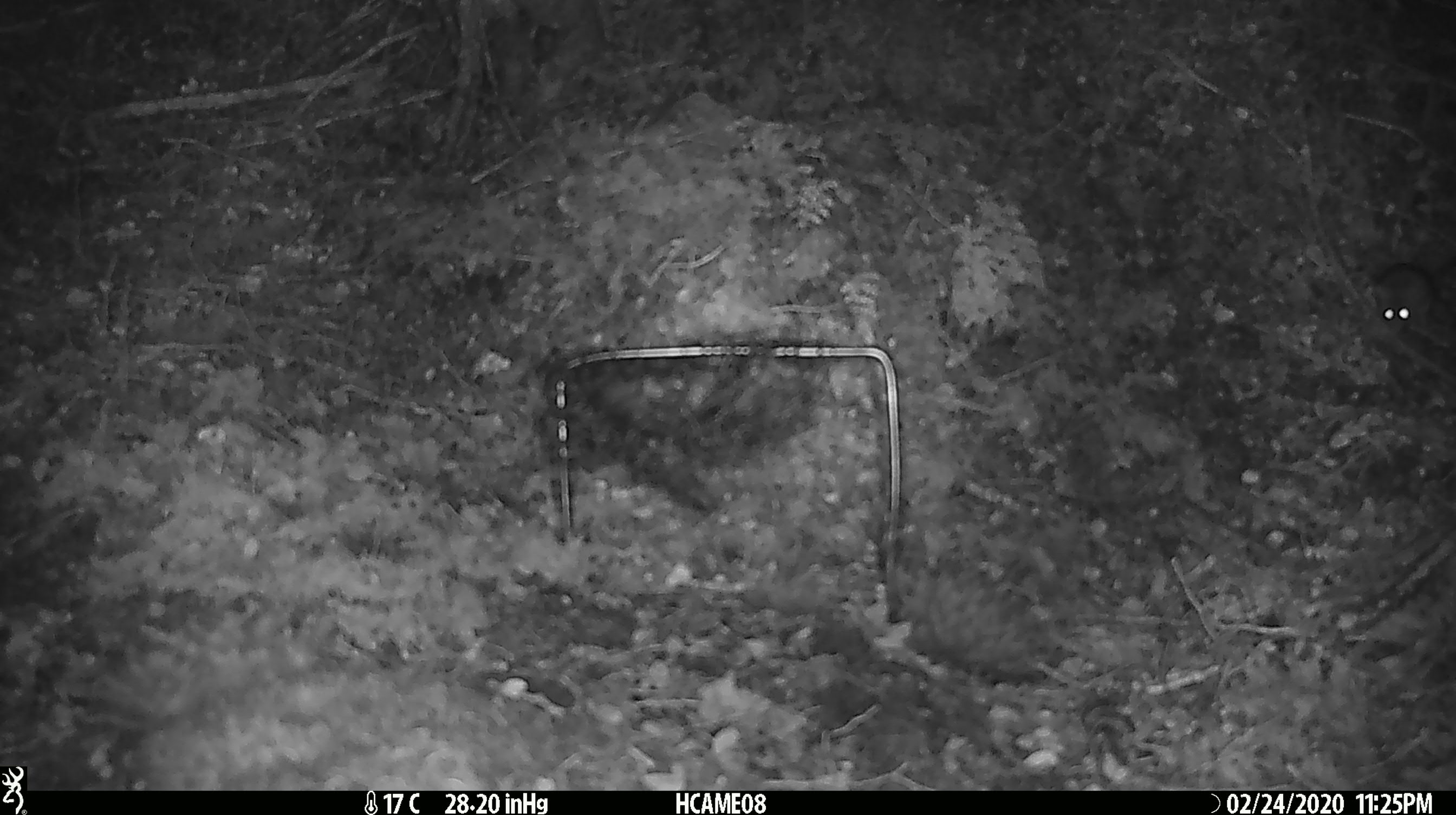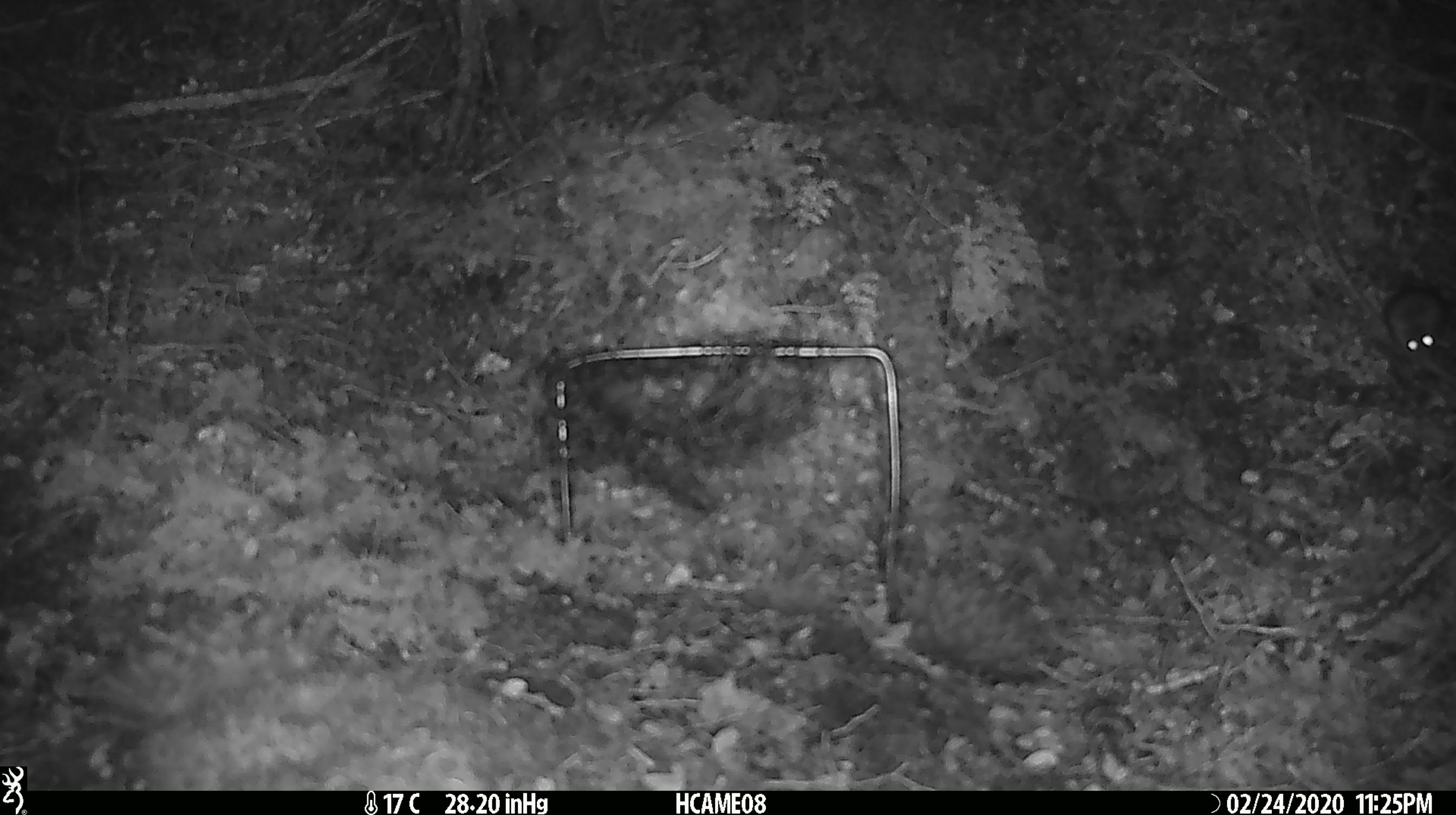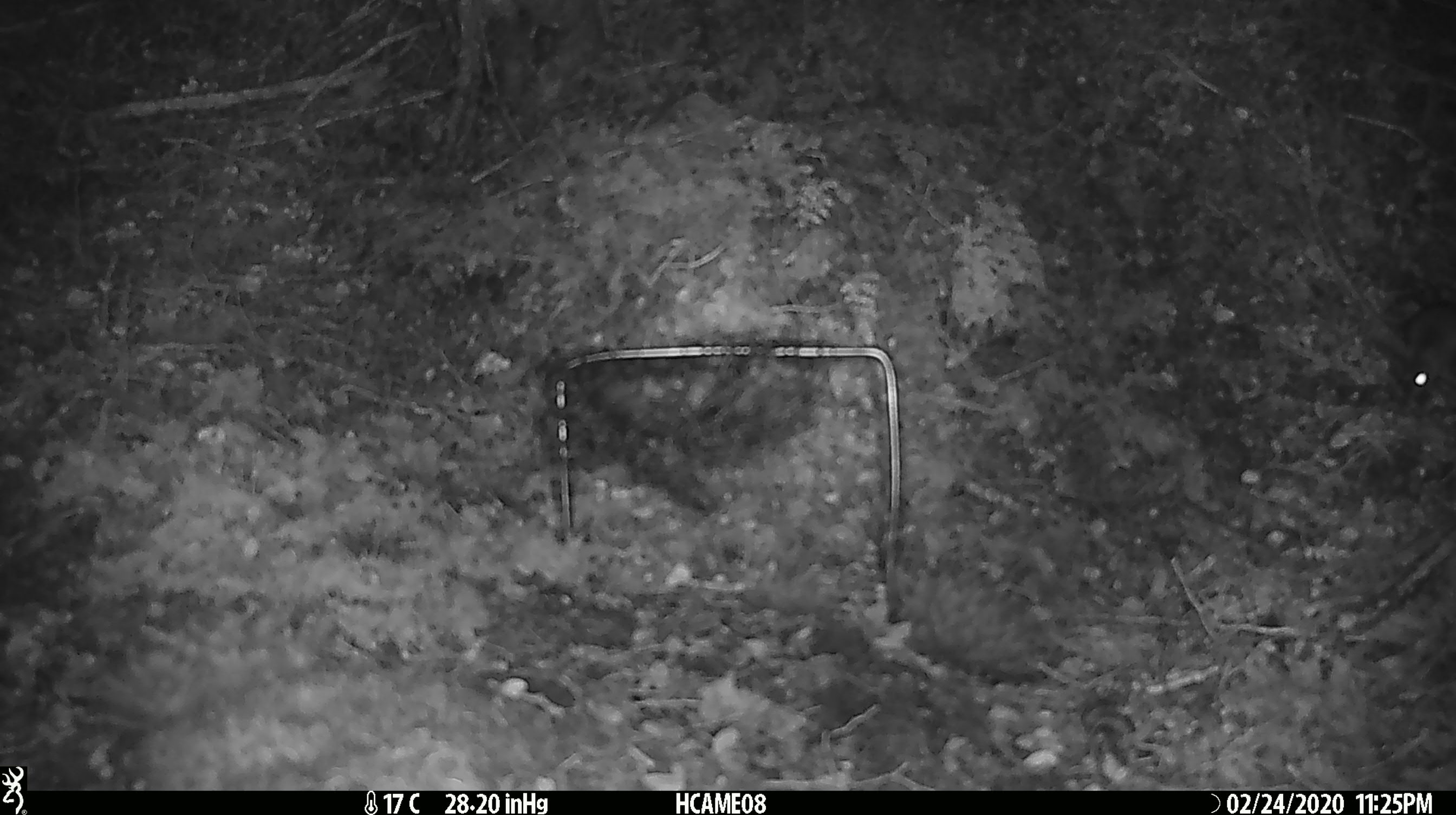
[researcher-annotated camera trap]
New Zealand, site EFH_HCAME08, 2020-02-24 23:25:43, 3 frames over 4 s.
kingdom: Animalia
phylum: Chordata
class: Mammalia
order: Rodentia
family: Muridae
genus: Mus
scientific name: Mus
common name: mouse